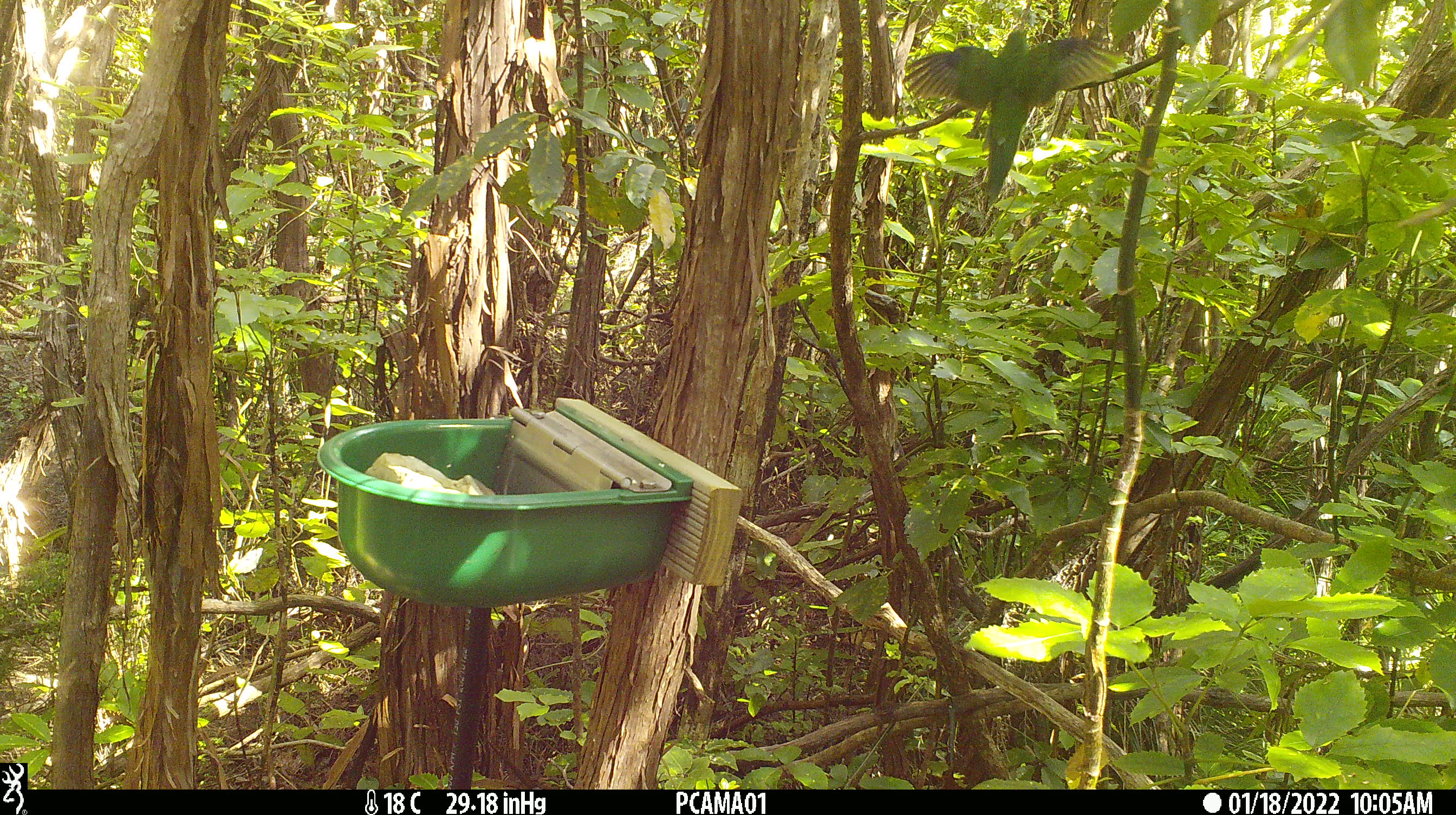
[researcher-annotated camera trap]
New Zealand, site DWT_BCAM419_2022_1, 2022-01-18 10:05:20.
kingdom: Animalia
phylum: Chordata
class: Aves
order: Psittaciformes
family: Psittaculidae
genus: Cyanoramphus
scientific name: Cyanoramphus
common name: parakeet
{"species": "parakeet (Cyanoramphus)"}